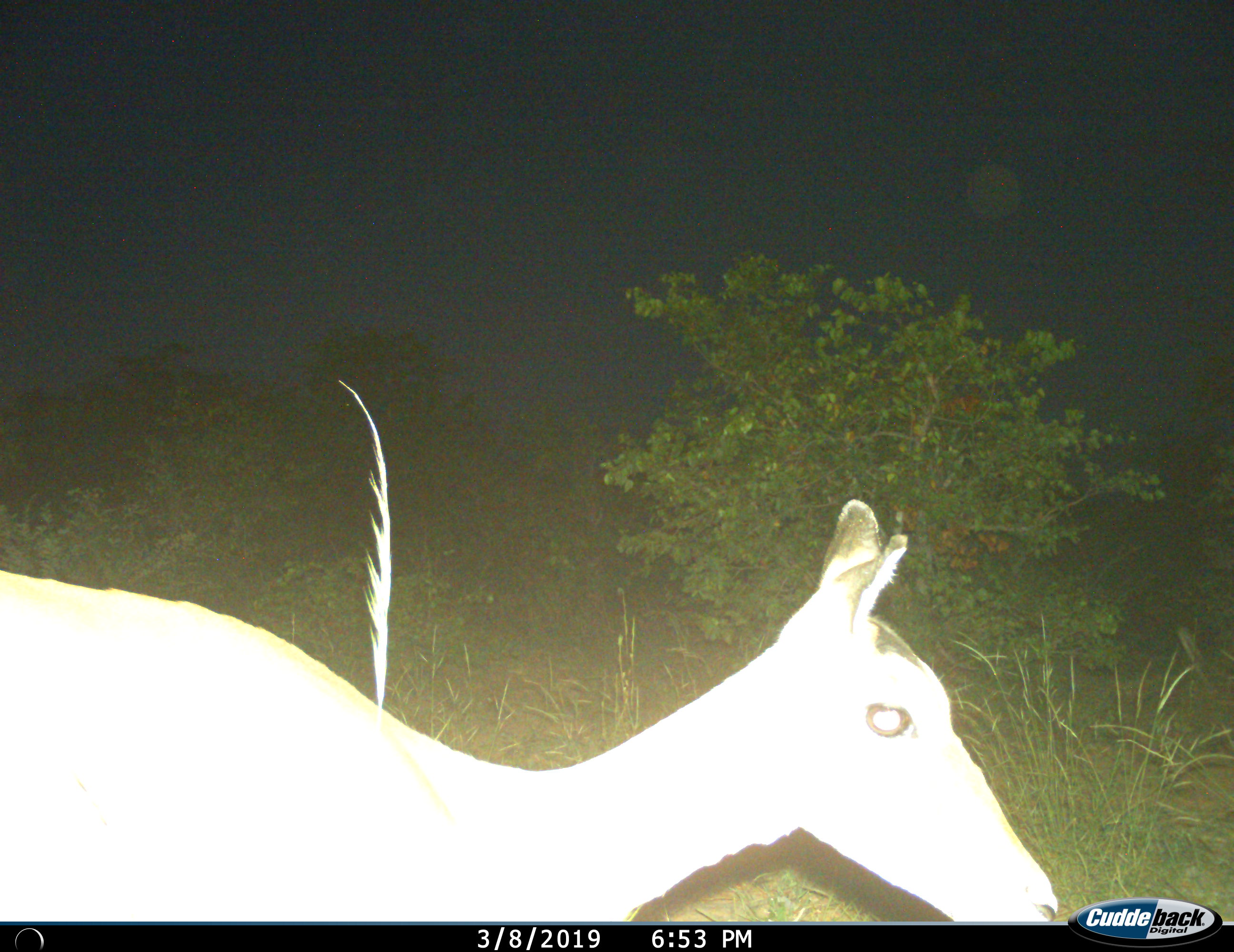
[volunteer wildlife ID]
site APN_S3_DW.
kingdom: Animalia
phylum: Chordata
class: Mammalia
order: Artiodactyla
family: Bovidae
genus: Aepyceros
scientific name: Aepyceros melampus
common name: impala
Impala (Aepyceros melampus), count 1. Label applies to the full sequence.